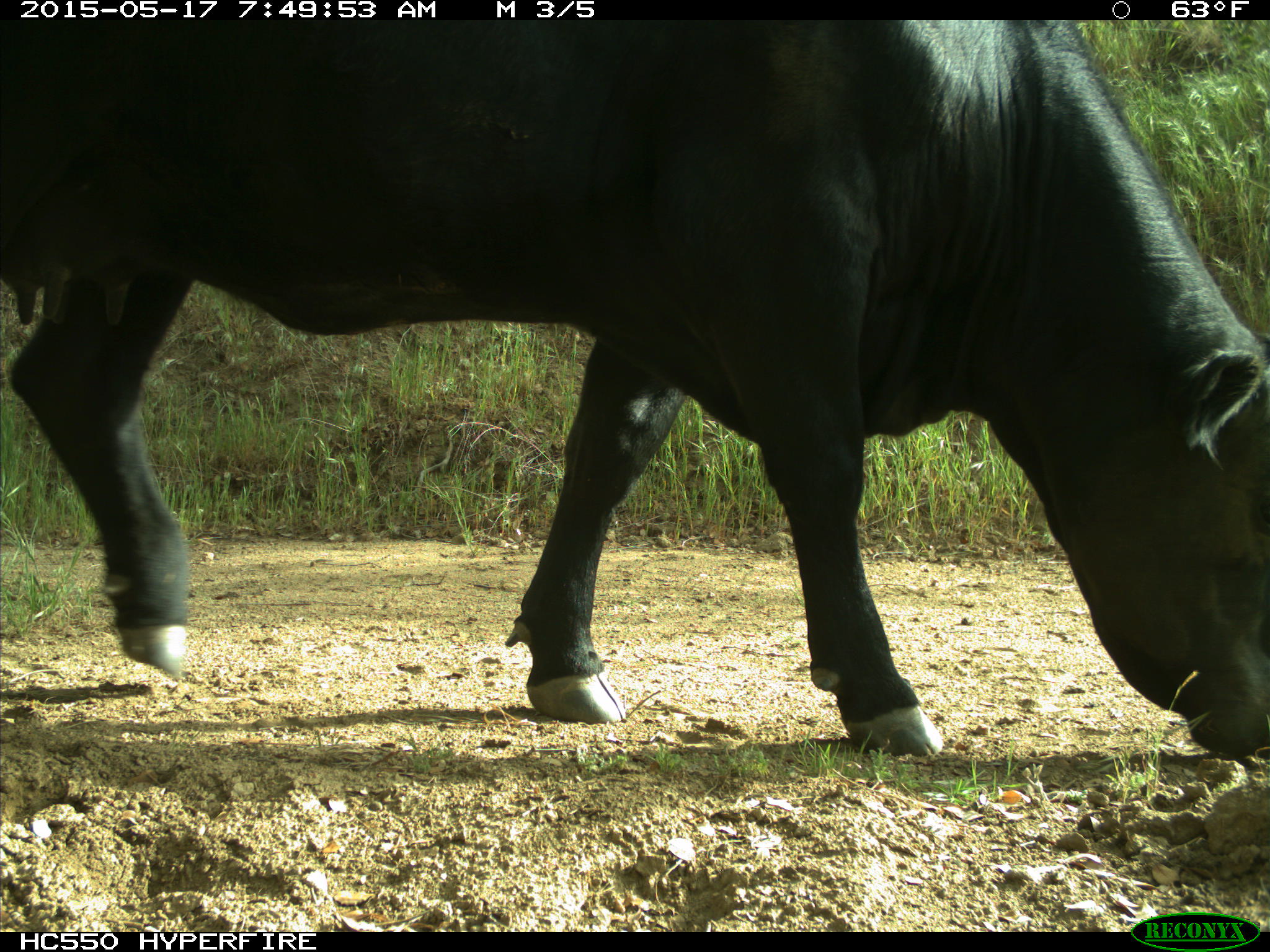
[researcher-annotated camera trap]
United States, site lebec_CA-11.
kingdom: Animalia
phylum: Chordata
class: Mammalia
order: Artiodactyla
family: Bovidae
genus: Bos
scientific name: Bos taurus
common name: domestic cow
Bos taurus (domestic cow).